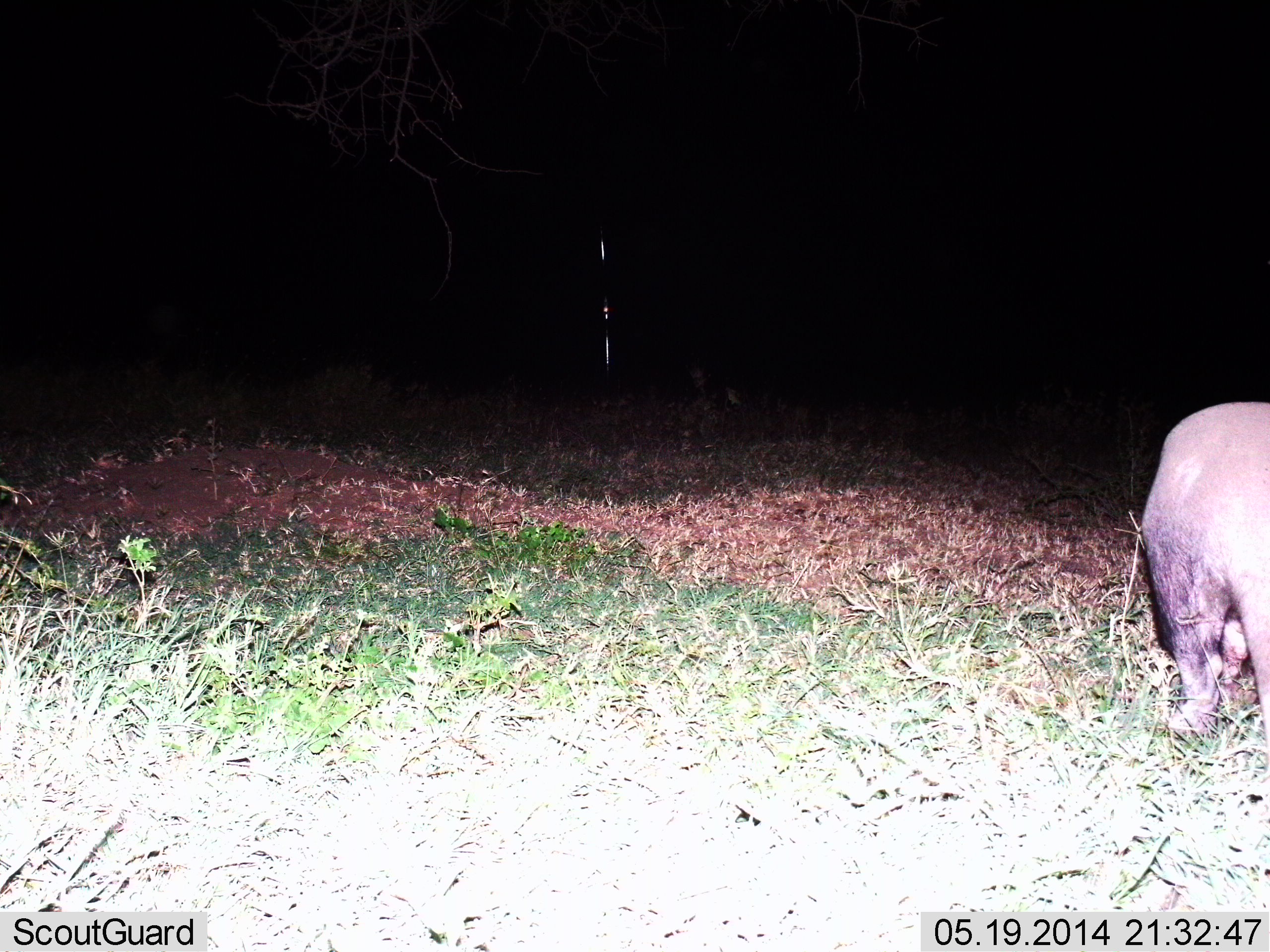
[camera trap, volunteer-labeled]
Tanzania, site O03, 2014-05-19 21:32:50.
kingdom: Animalia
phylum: Chordata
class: Mammalia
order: Tubulidentata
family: Orycteropodidae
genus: Orycteropus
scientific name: Orycteropus afer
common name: aardvark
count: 1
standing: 86%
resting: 0%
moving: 0%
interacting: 0%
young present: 0%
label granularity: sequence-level